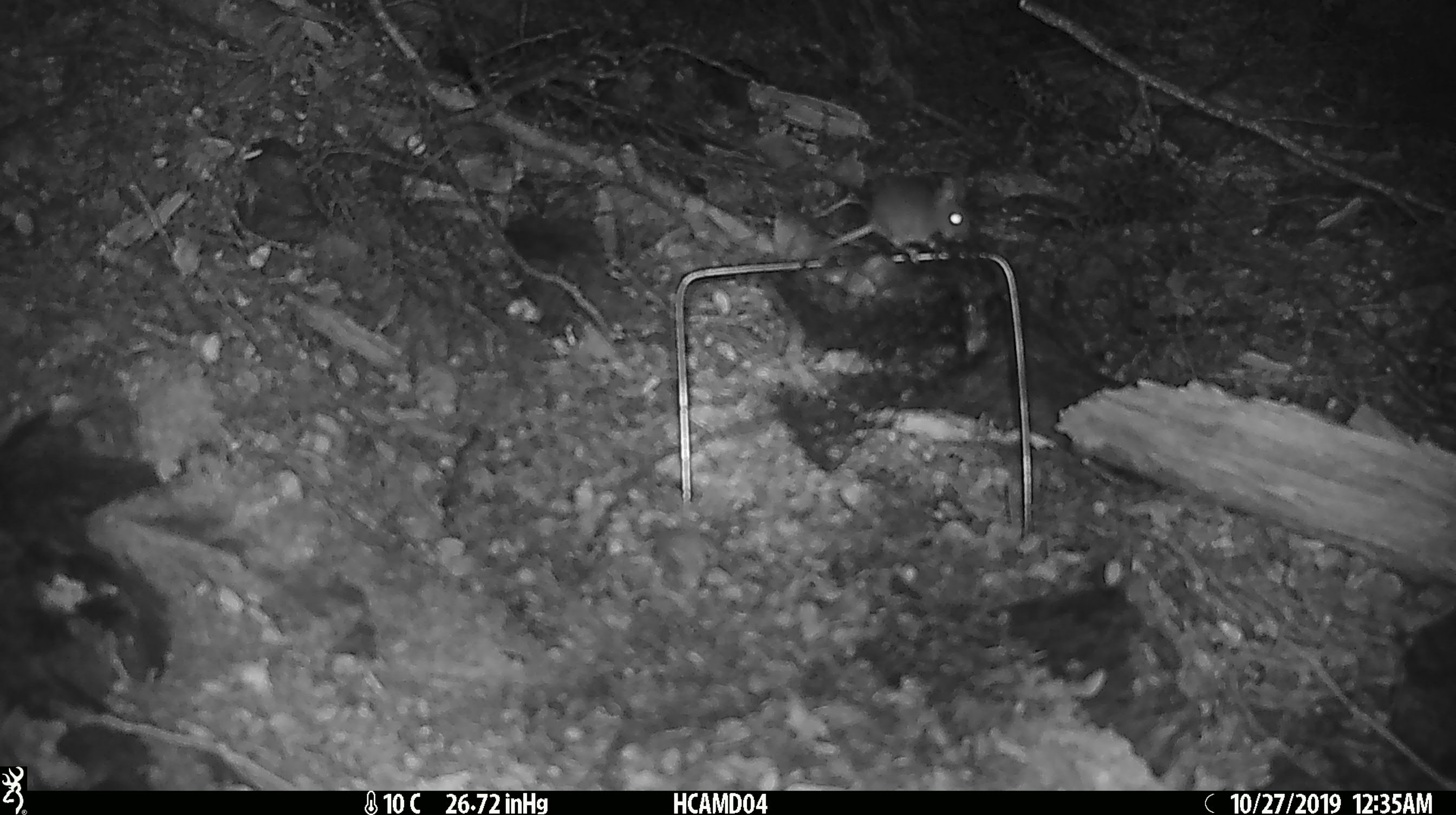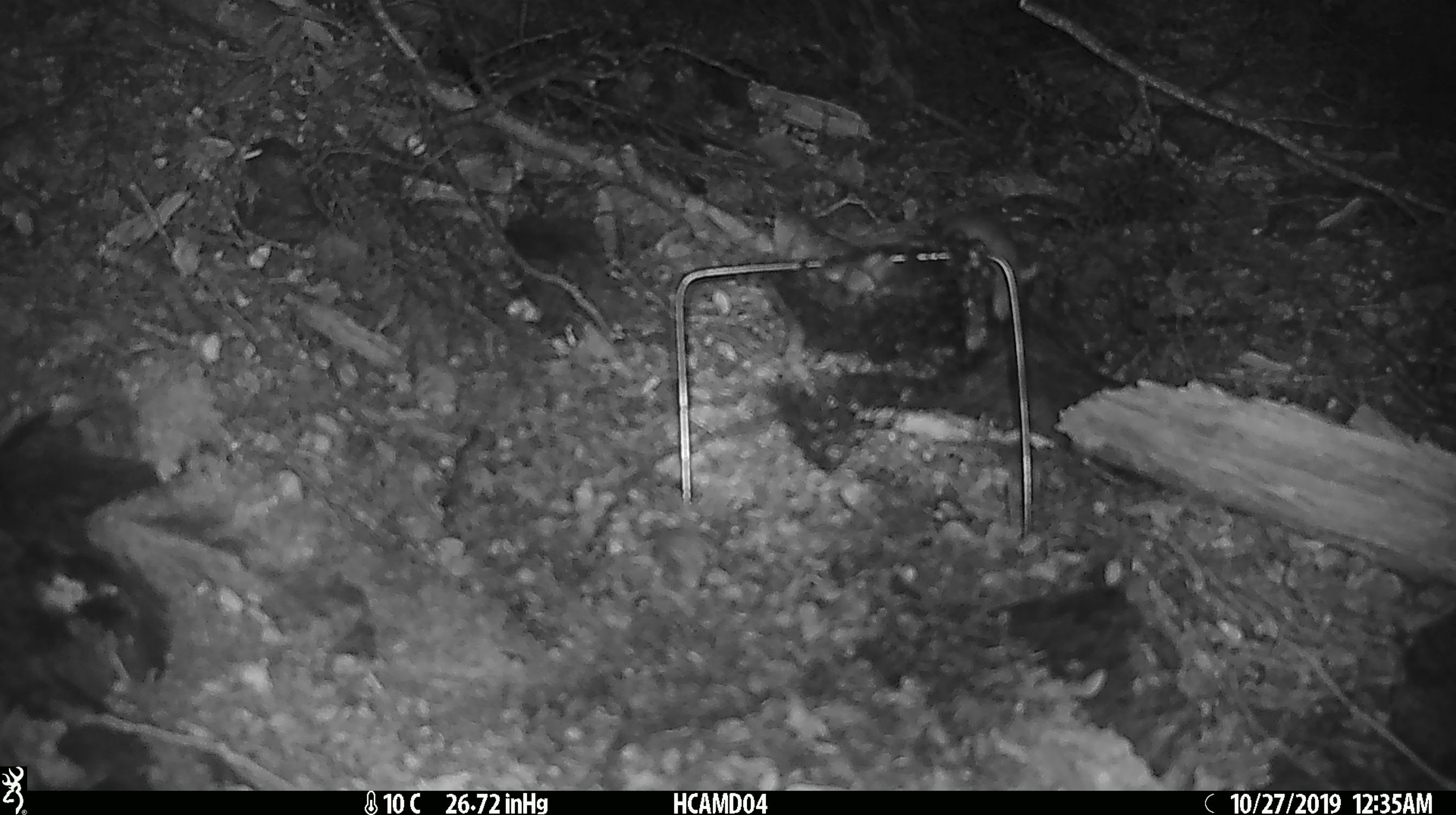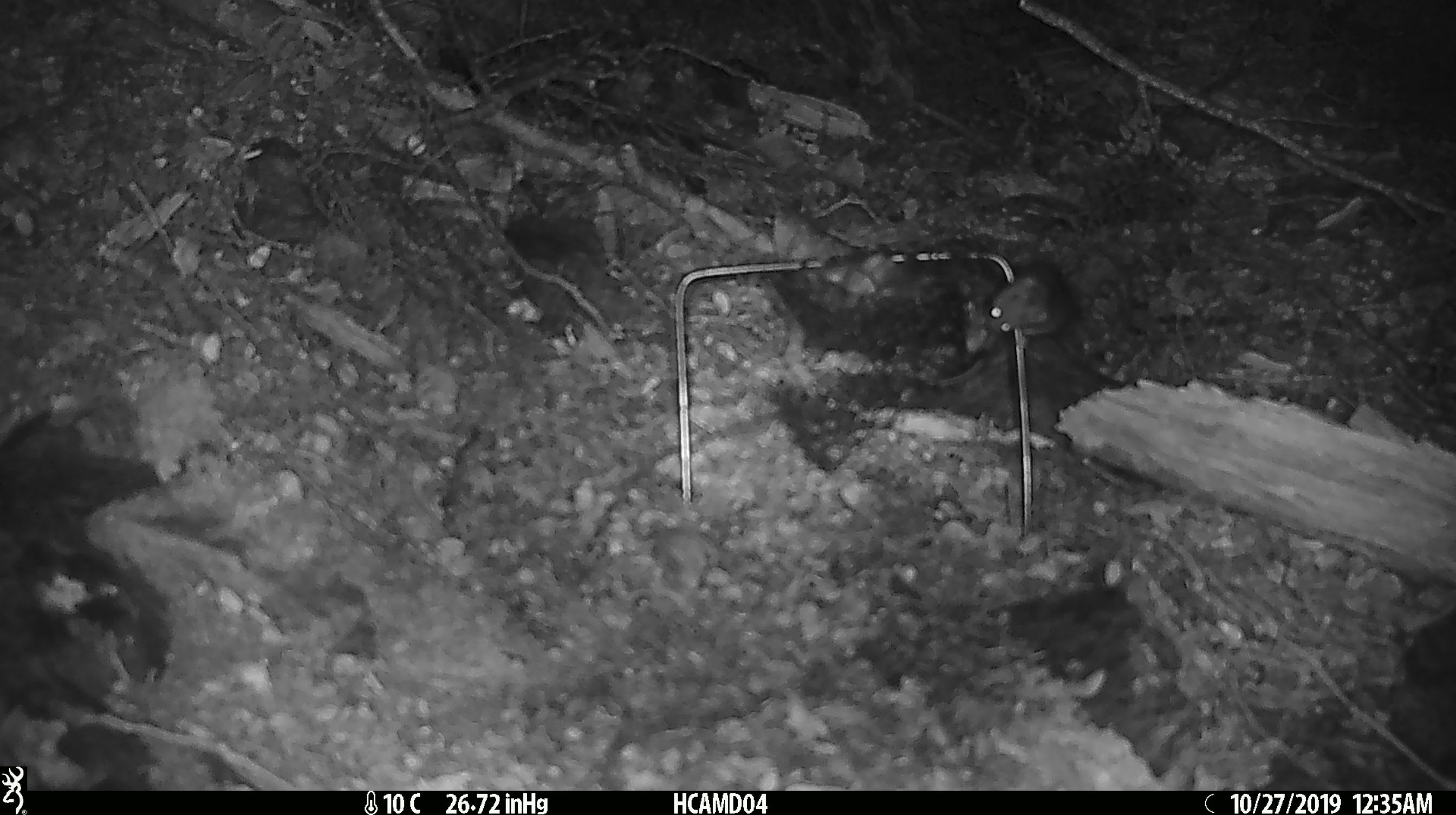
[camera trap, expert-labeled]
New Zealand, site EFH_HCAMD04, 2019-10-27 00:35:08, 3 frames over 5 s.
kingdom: Animalia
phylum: Chordata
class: Mammalia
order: Rodentia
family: Muridae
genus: Mus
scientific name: Mus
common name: mouse